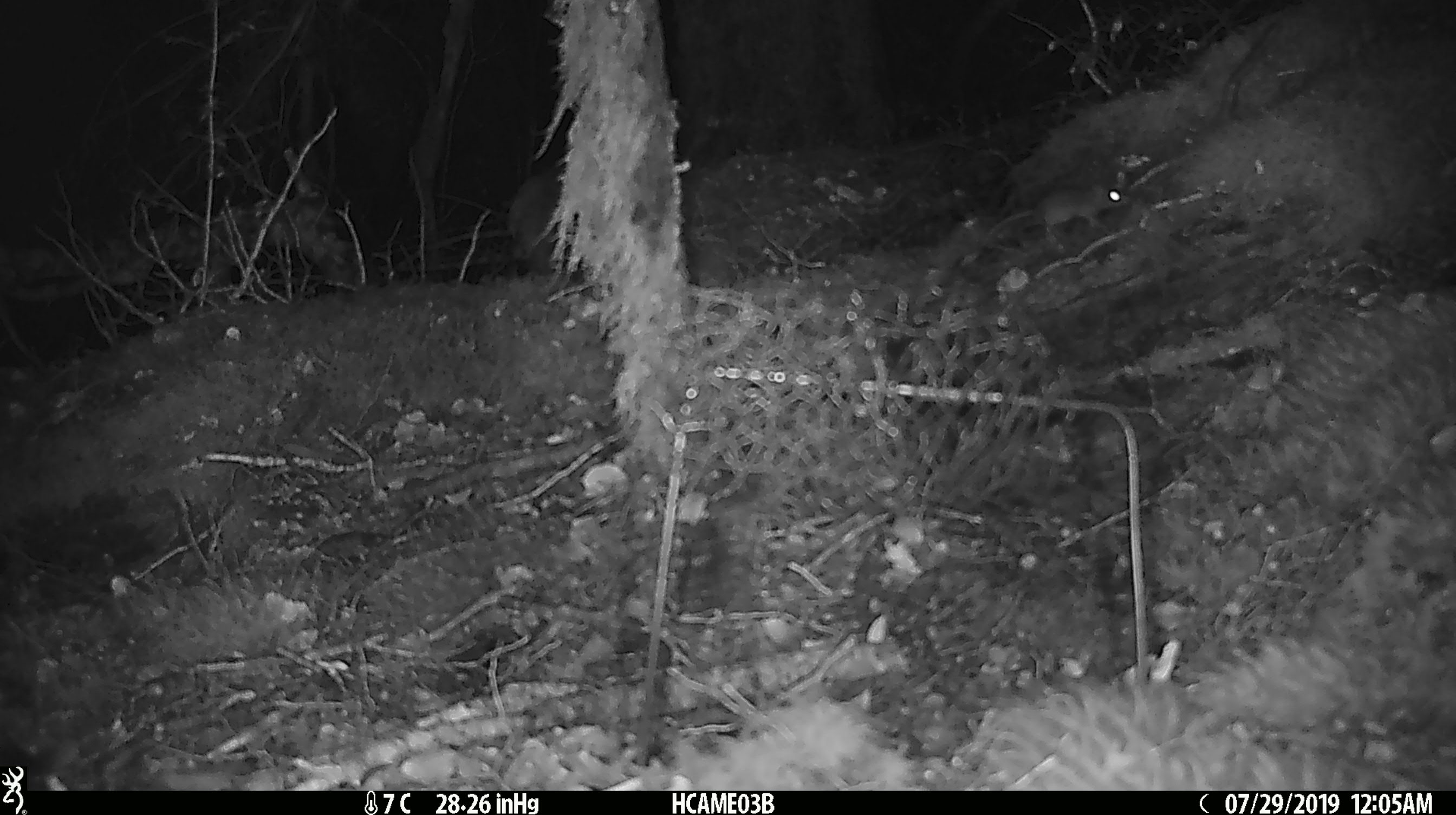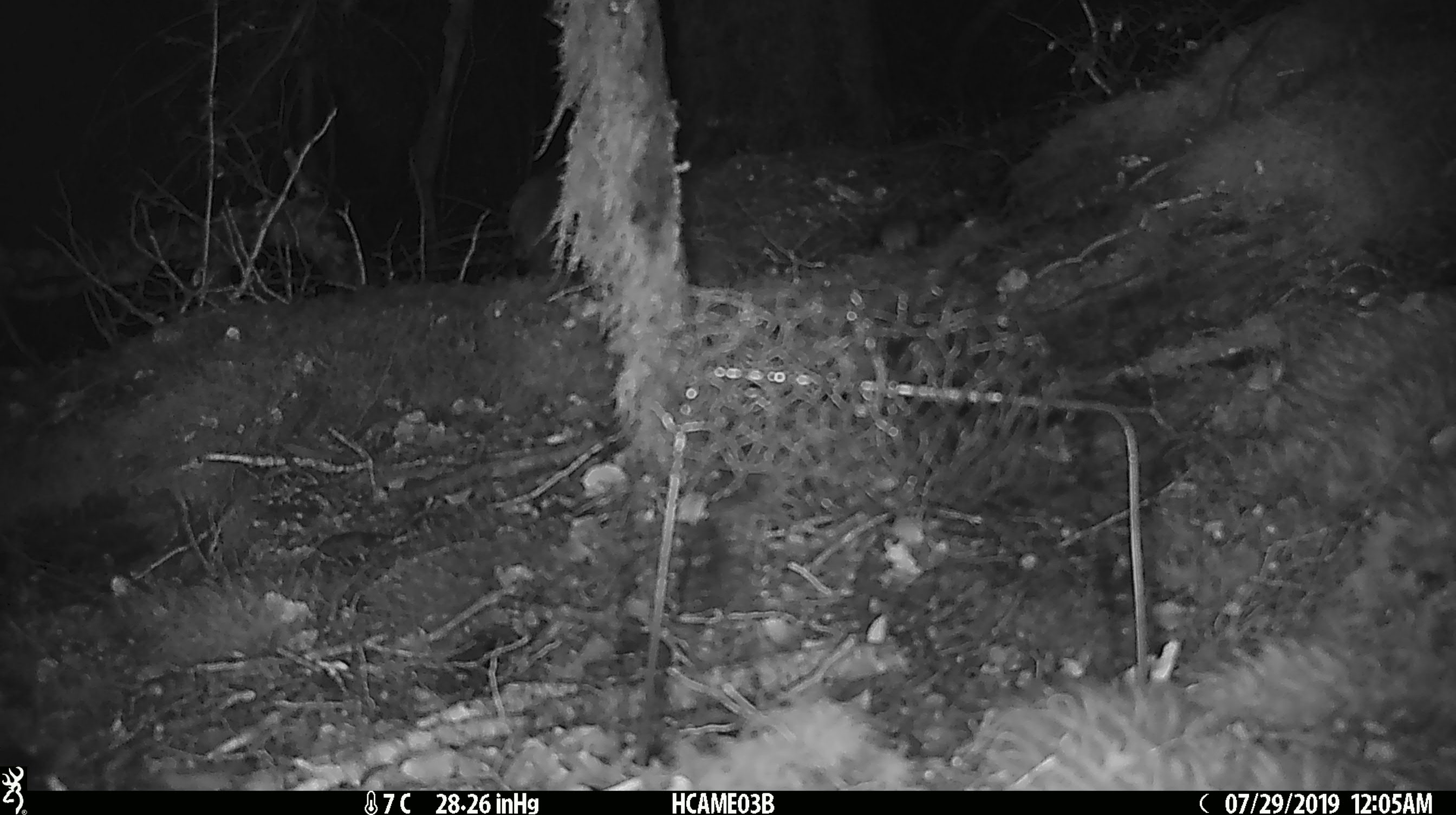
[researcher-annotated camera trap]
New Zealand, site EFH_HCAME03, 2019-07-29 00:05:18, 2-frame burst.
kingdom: Animalia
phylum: Chordata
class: Mammalia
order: Rodentia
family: Muridae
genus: Mus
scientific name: Mus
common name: mouse